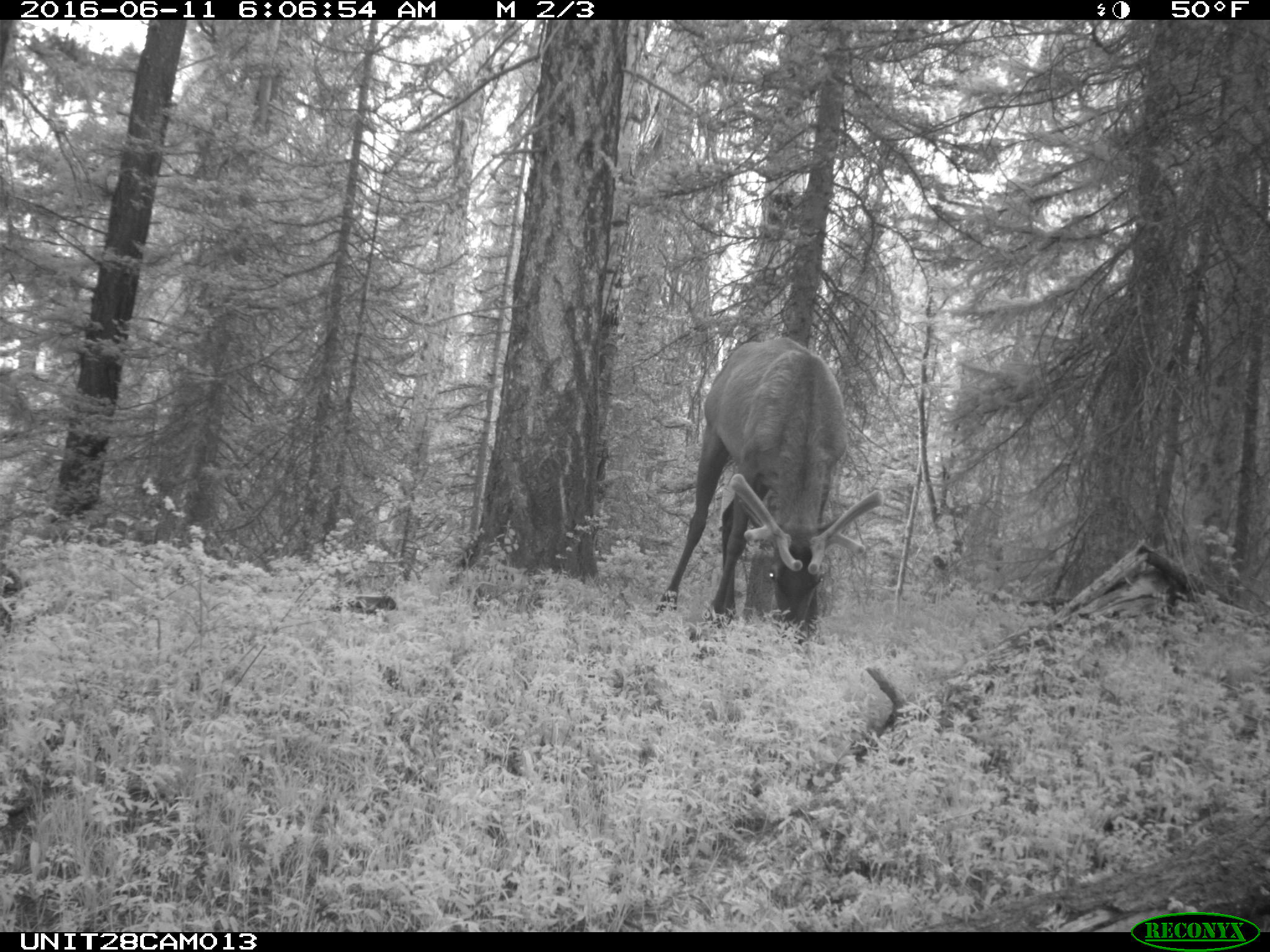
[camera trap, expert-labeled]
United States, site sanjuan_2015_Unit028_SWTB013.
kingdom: Animalia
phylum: Chordata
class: Mammalia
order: Artiodactyla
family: Cervidae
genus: Cervus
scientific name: Cervus elaphus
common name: red deer